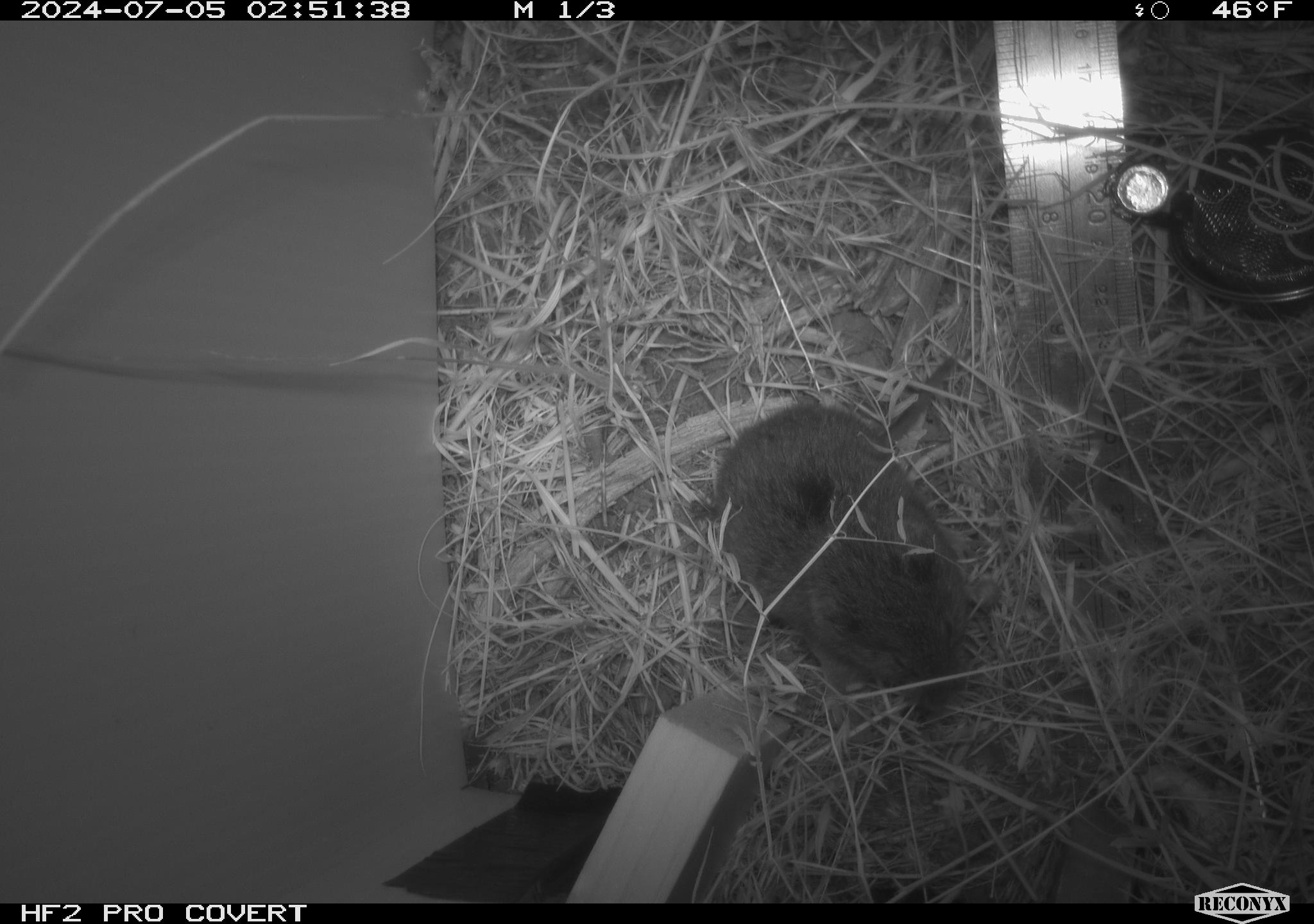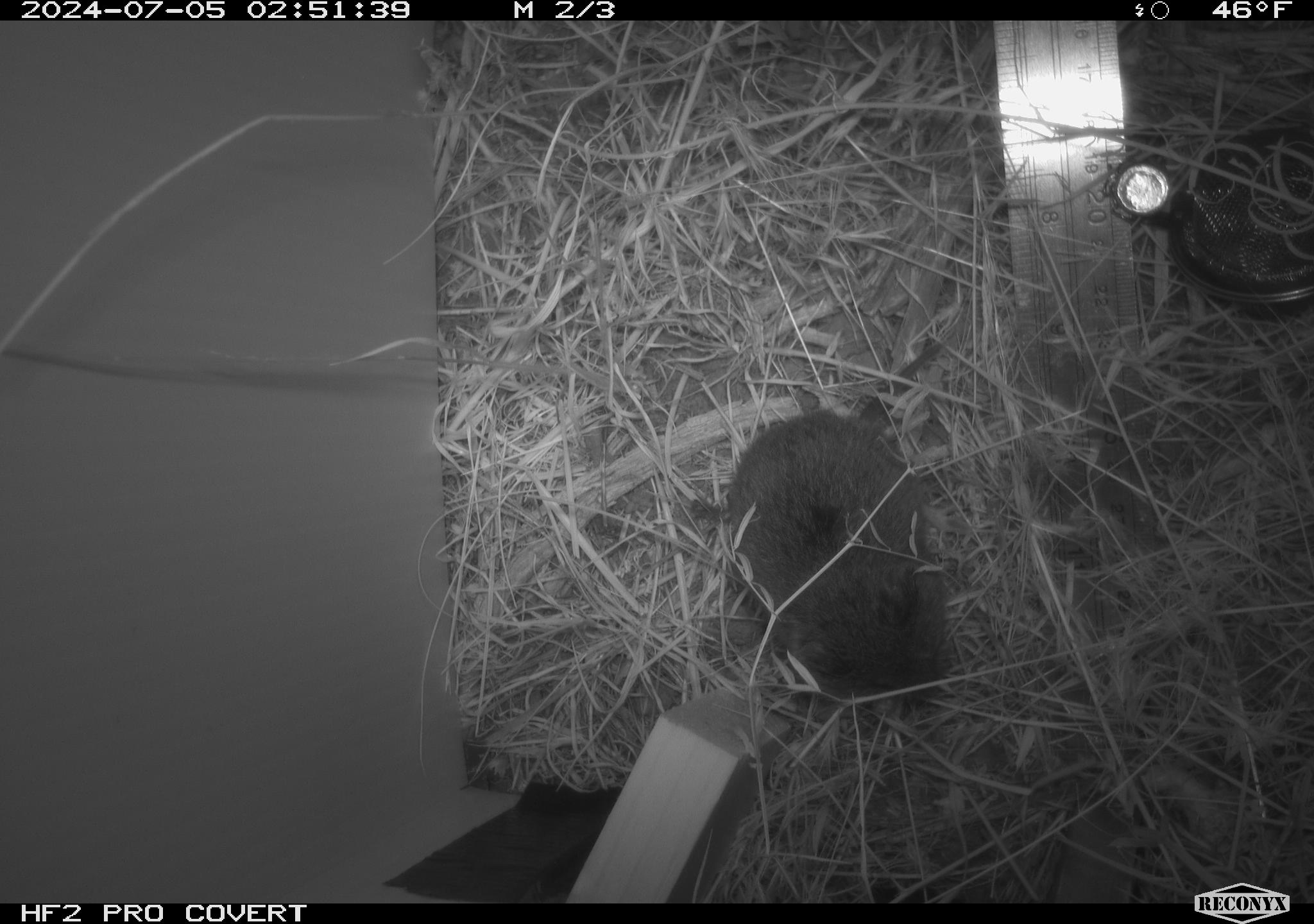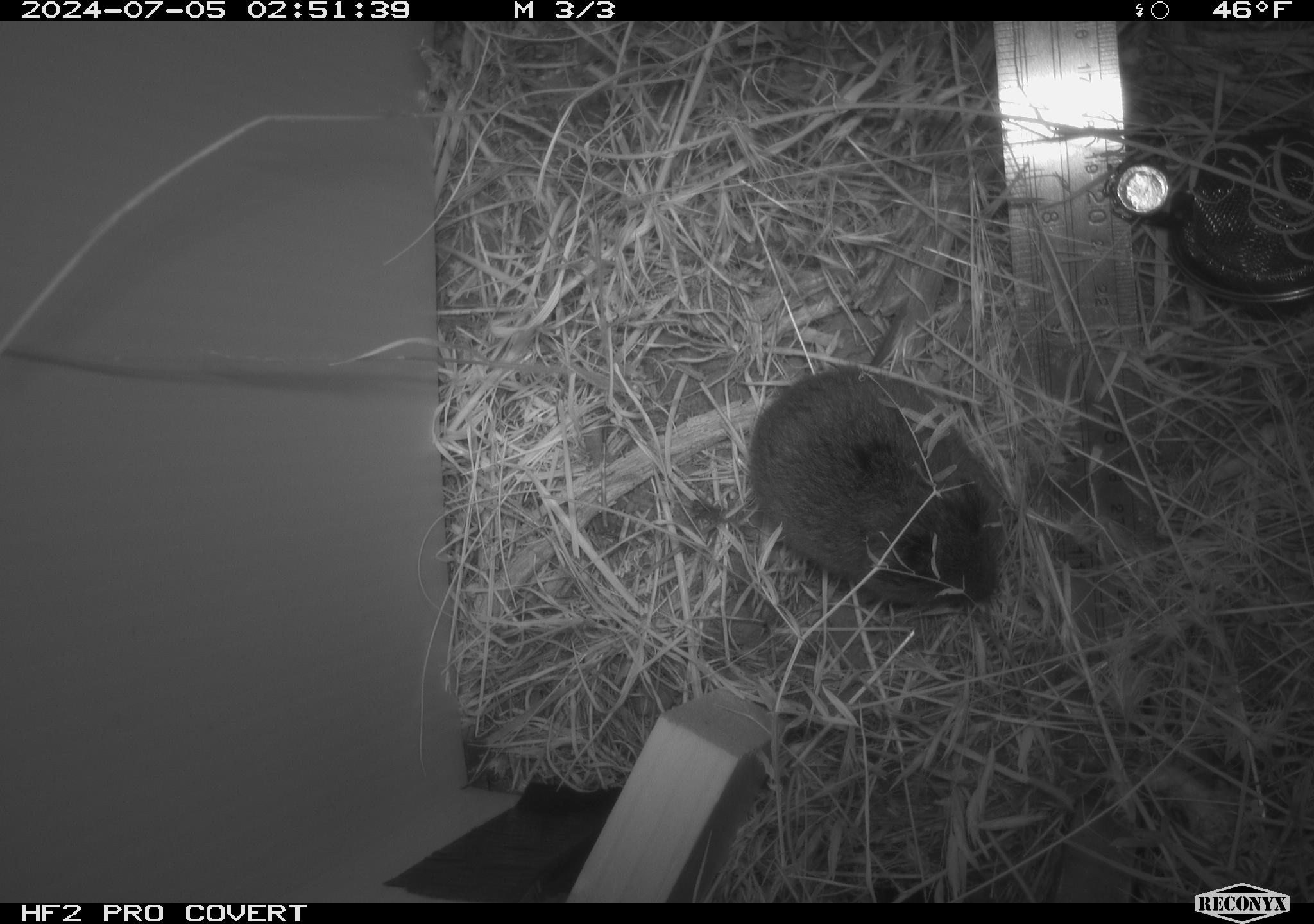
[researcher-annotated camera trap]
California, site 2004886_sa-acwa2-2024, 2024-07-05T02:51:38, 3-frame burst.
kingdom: Animalia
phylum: Chordata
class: Mammalia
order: Rodentia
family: Cricetidae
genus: Microtus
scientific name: Microtus californicus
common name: california vole